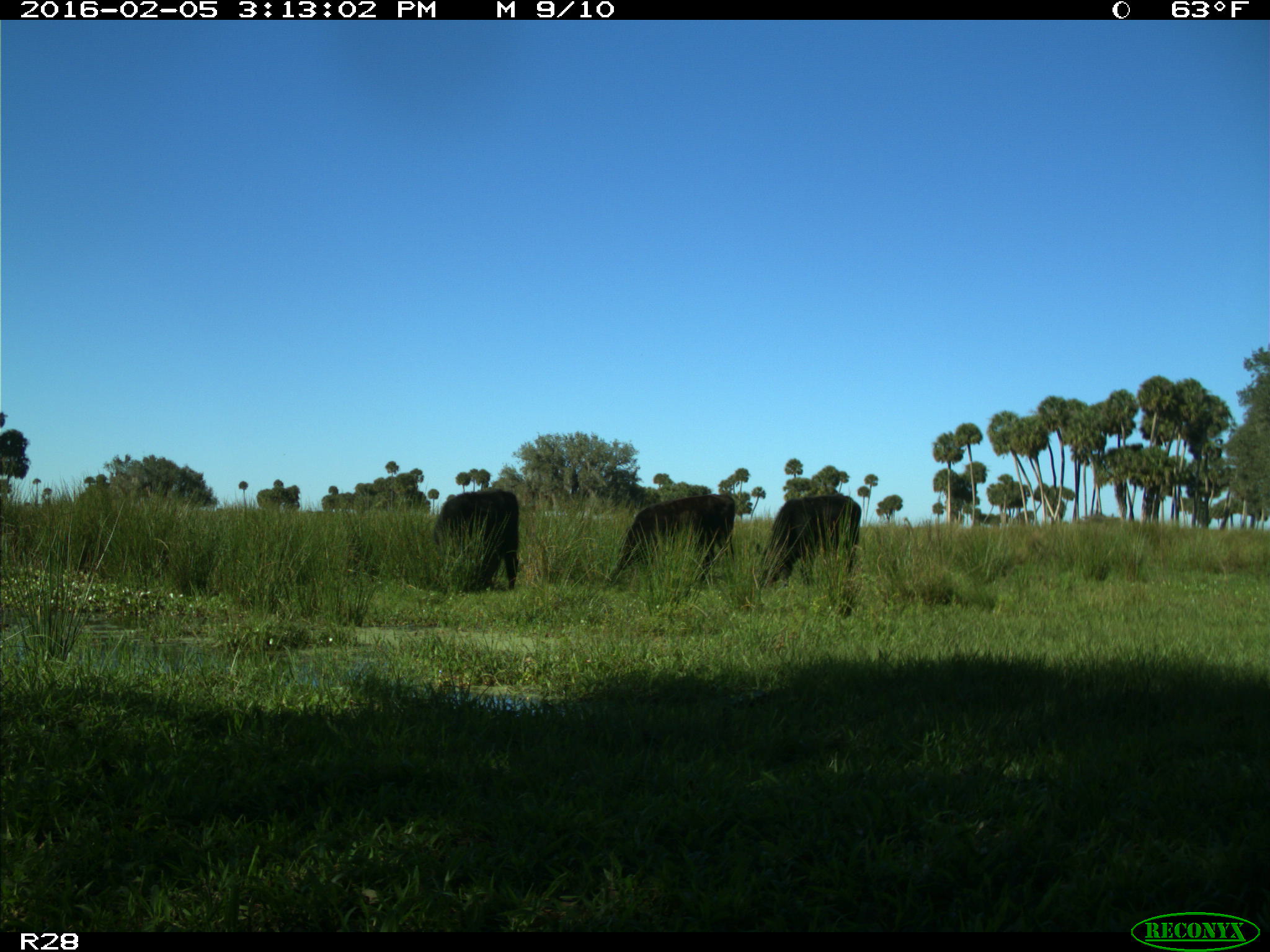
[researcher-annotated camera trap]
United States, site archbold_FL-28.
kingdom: Animalia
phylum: Chordata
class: Mammalia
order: Artiodactyla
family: Bovidae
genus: Bos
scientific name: Bos taurus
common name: domestic cow